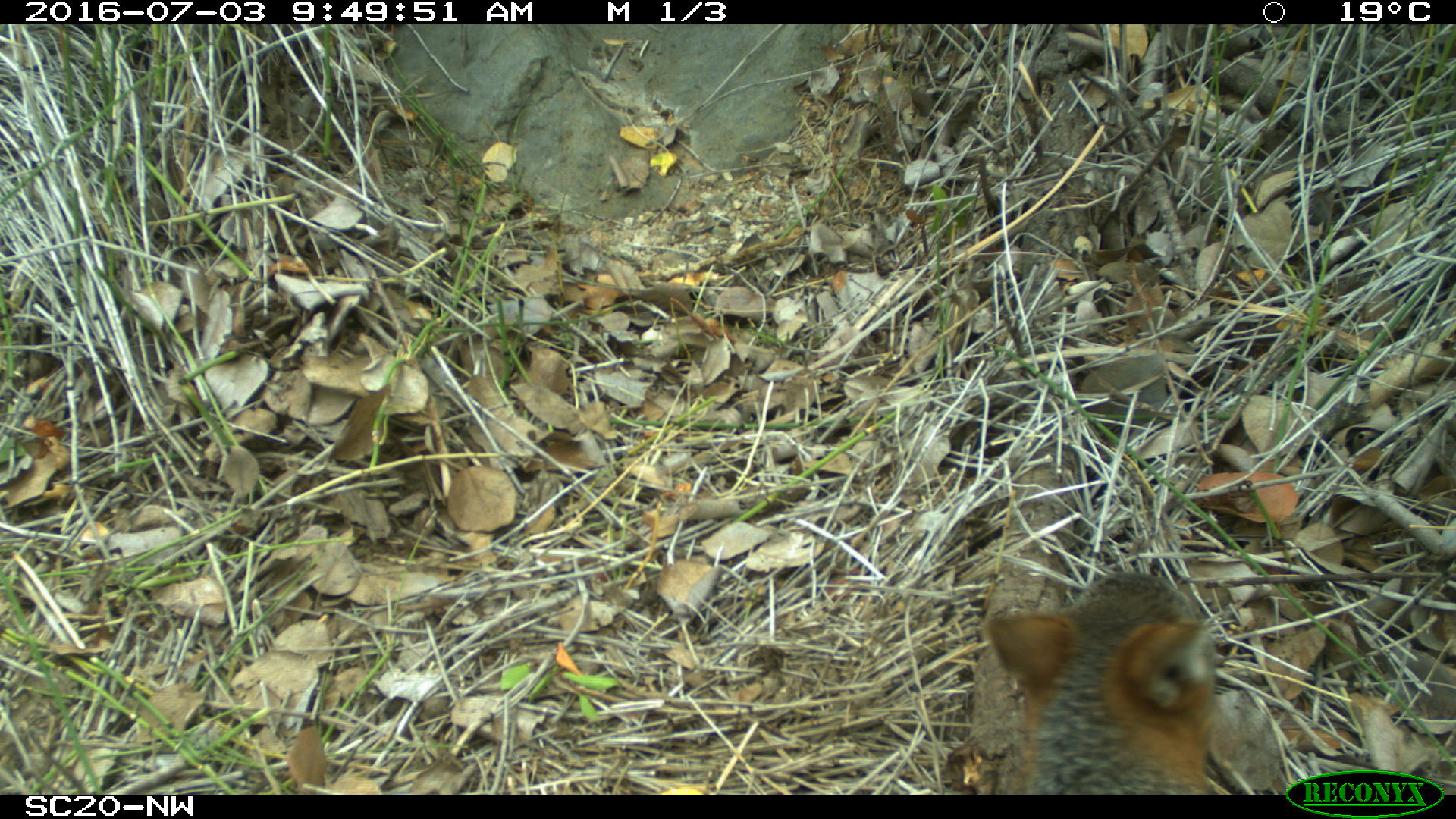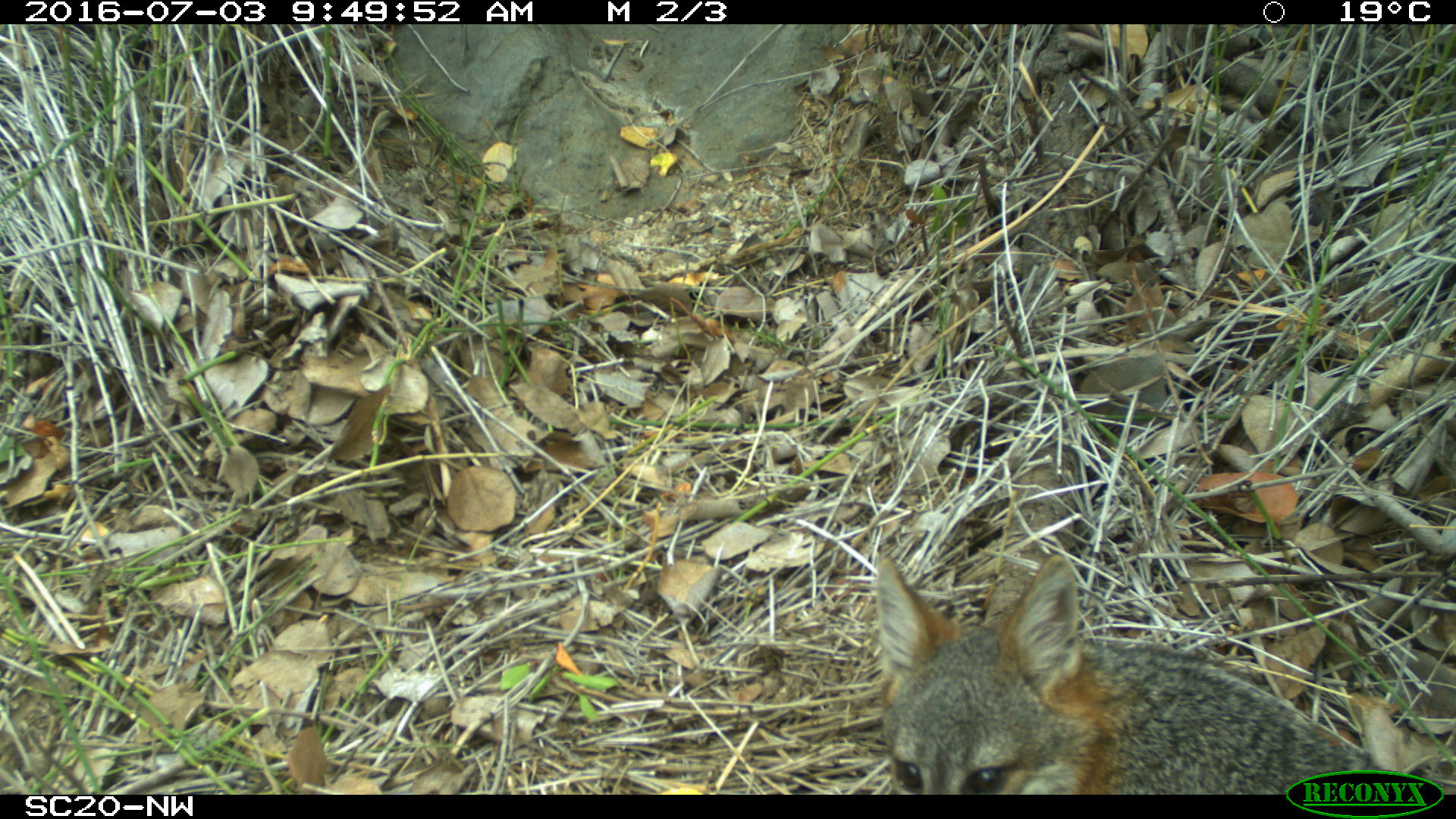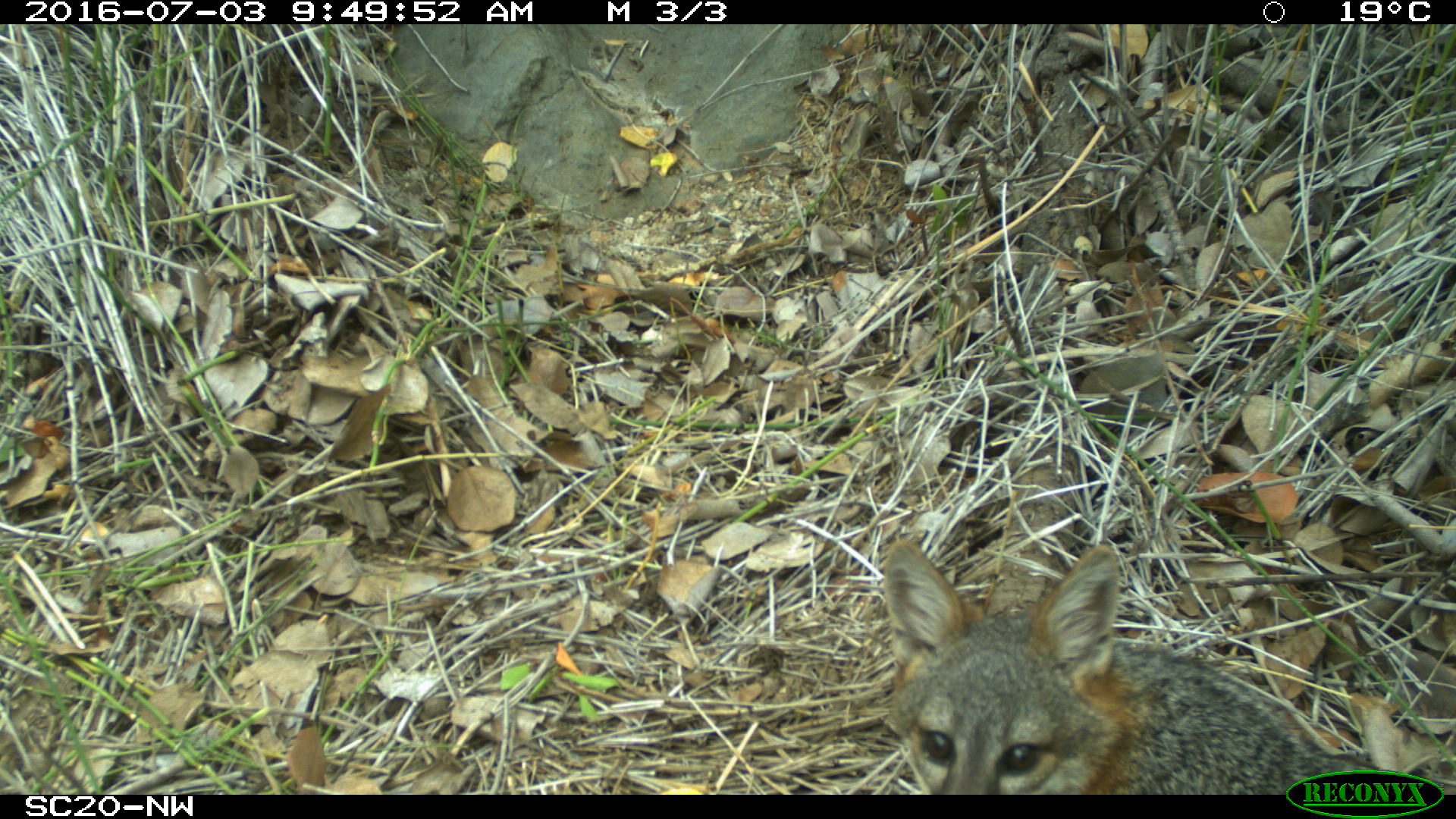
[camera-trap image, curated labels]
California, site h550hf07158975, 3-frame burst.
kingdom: Animalia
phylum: Chordata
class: Mammalia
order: Carnivora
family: Canidae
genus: Urocyon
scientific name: Urocyon littoralis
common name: island fox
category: fox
Fox (island fox) (Urocyon littoralis).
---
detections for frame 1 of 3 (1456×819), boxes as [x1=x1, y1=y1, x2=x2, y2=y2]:
fox: [x1=984, y1=570, x2=1216, y2=794]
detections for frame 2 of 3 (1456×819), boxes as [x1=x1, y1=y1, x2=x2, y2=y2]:
fox: [x1=875, y1=554, x2=1417, y2=795]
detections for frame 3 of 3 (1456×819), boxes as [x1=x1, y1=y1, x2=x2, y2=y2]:
fox: [x1=883, y1=539, x2=1431, y2=795]